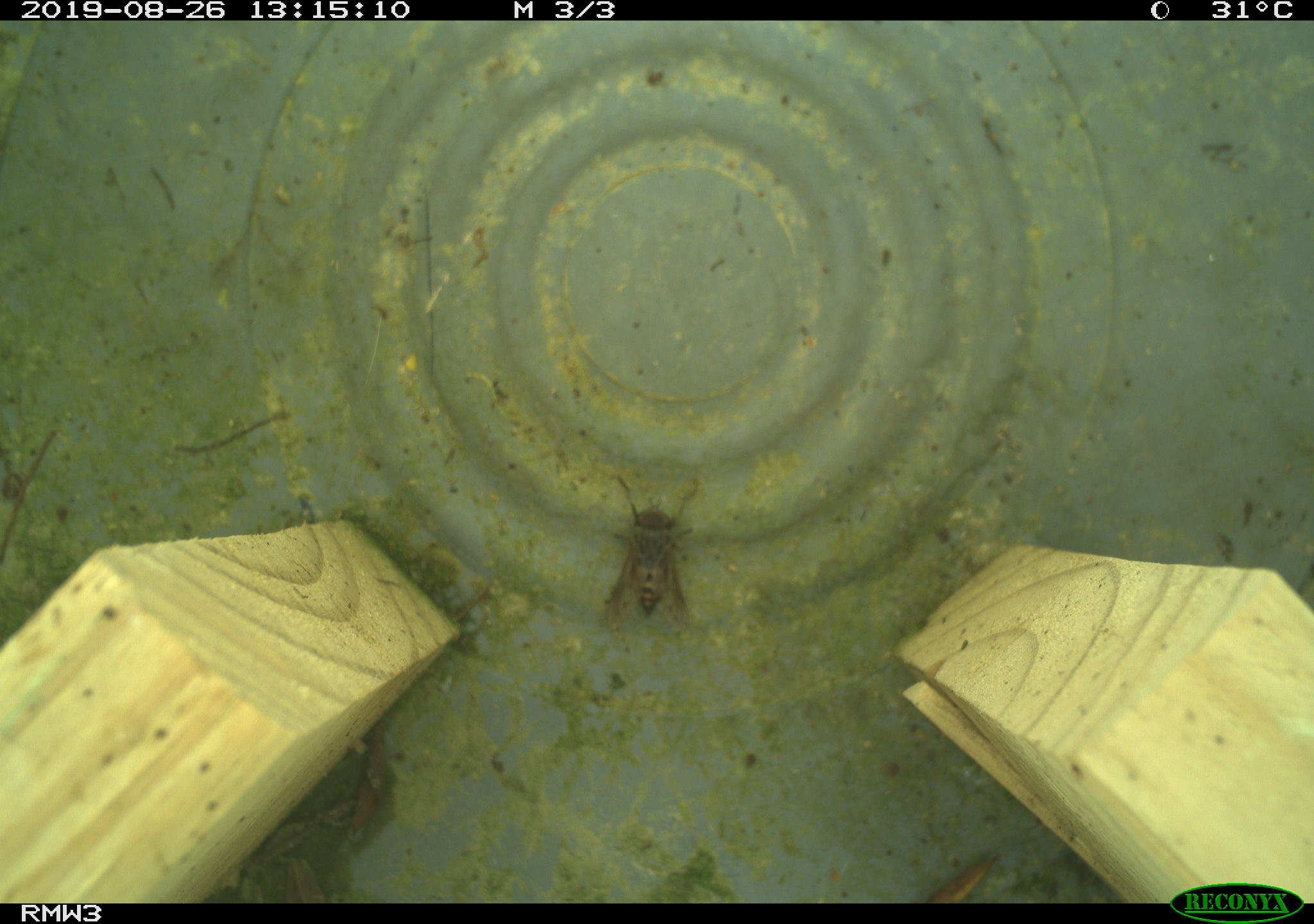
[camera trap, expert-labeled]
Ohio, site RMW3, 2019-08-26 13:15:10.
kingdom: Animalia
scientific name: Animalia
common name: animal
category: invertebrate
Invertebrate (animal) (Animalia).